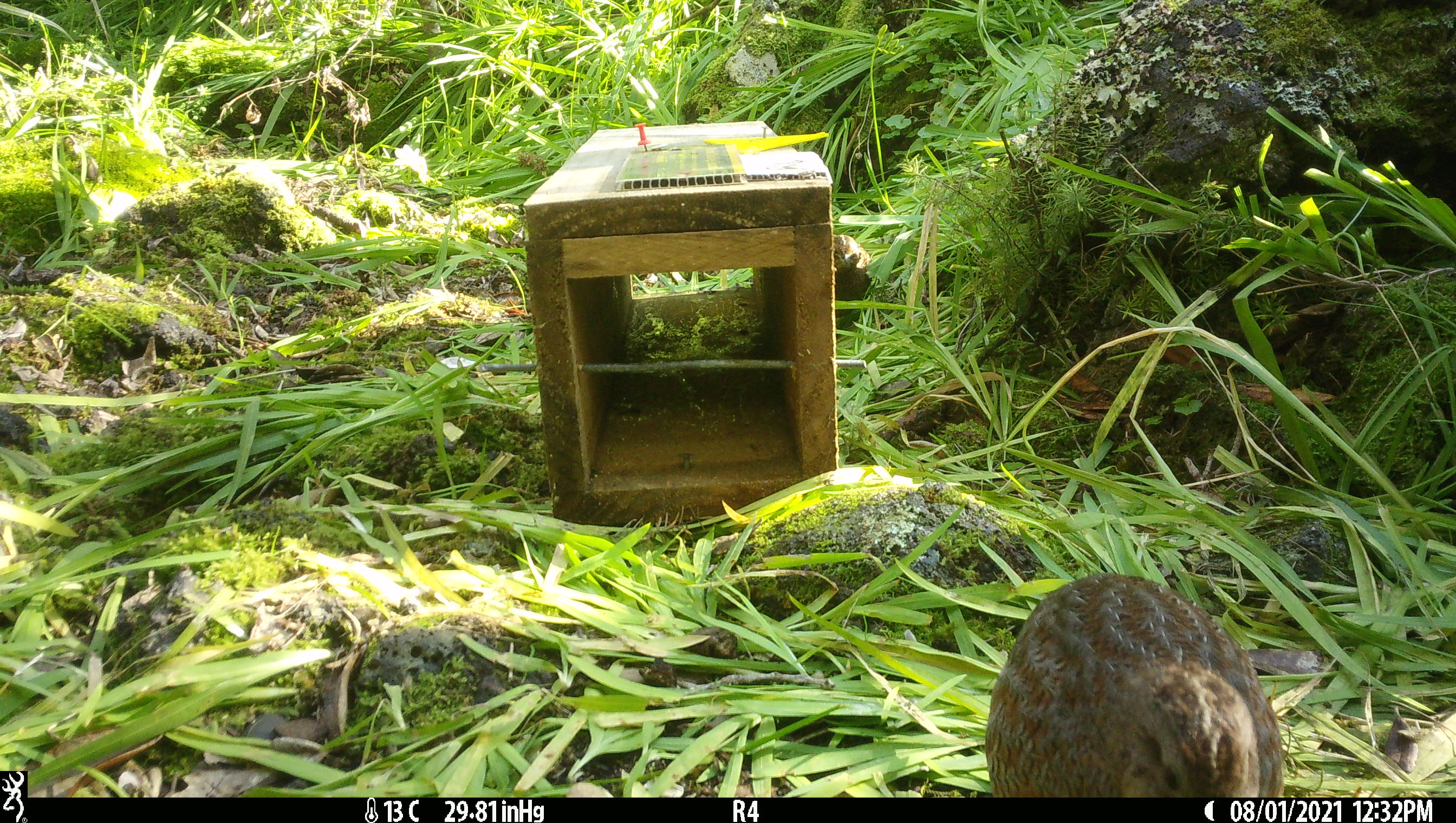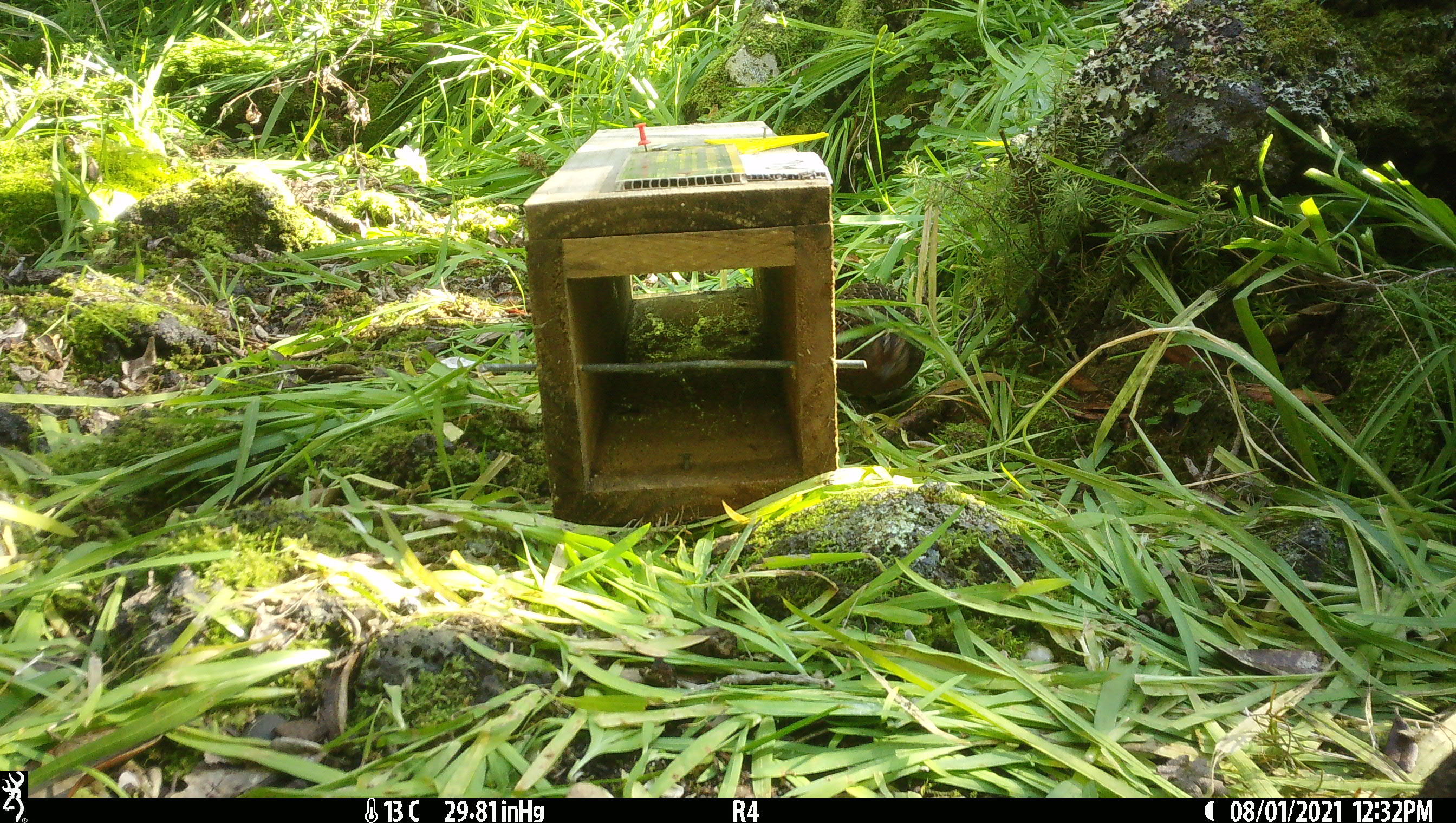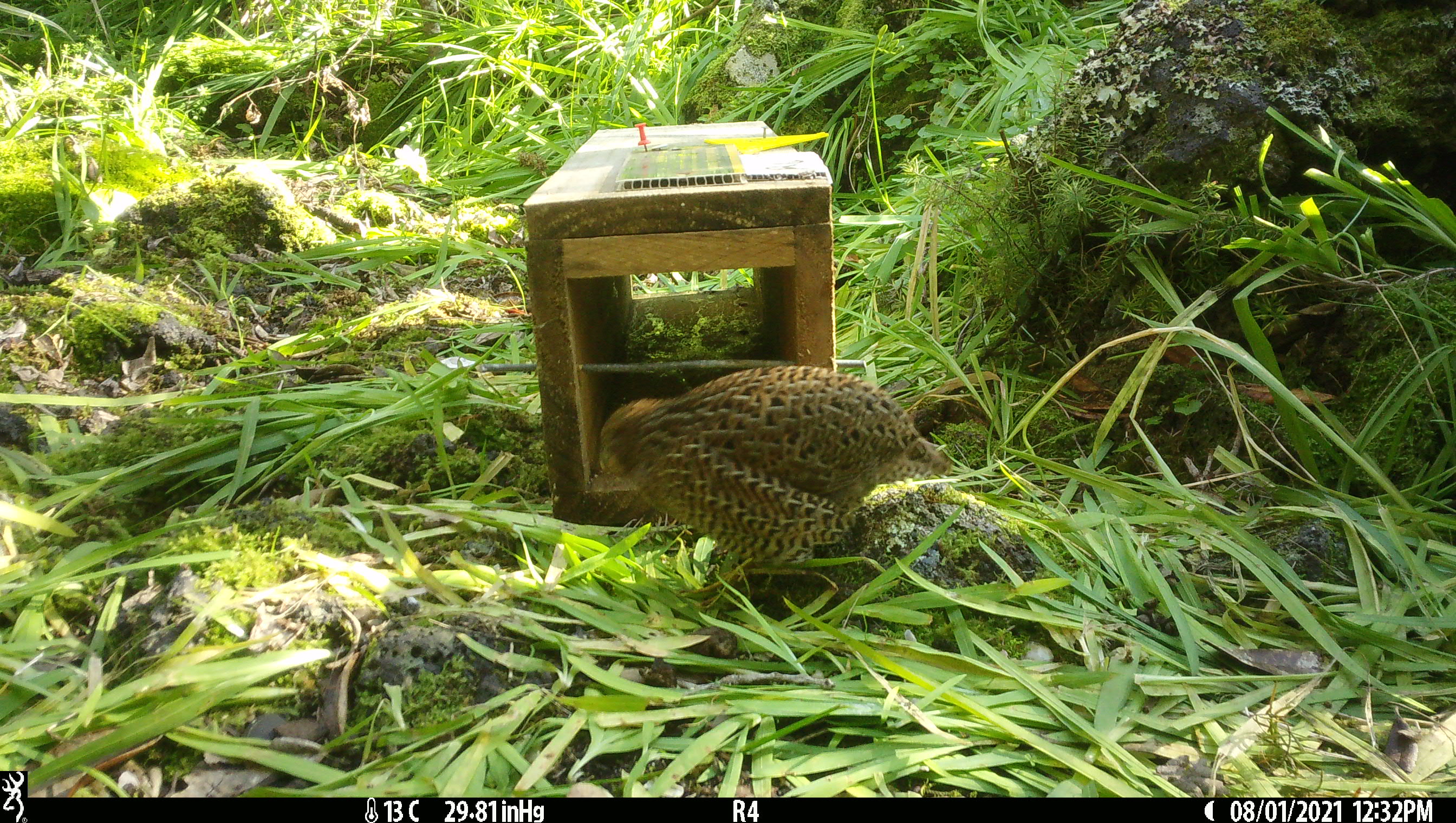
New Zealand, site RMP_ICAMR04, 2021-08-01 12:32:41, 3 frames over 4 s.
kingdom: Animalia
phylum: Chordata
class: Aves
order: Galliformes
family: Phasianidae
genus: Synoicus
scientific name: Synoicus ypsilophorus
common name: brown quail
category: quail brown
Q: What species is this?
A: Quail brown (brown quail) (Synoicus ypsilophorus).